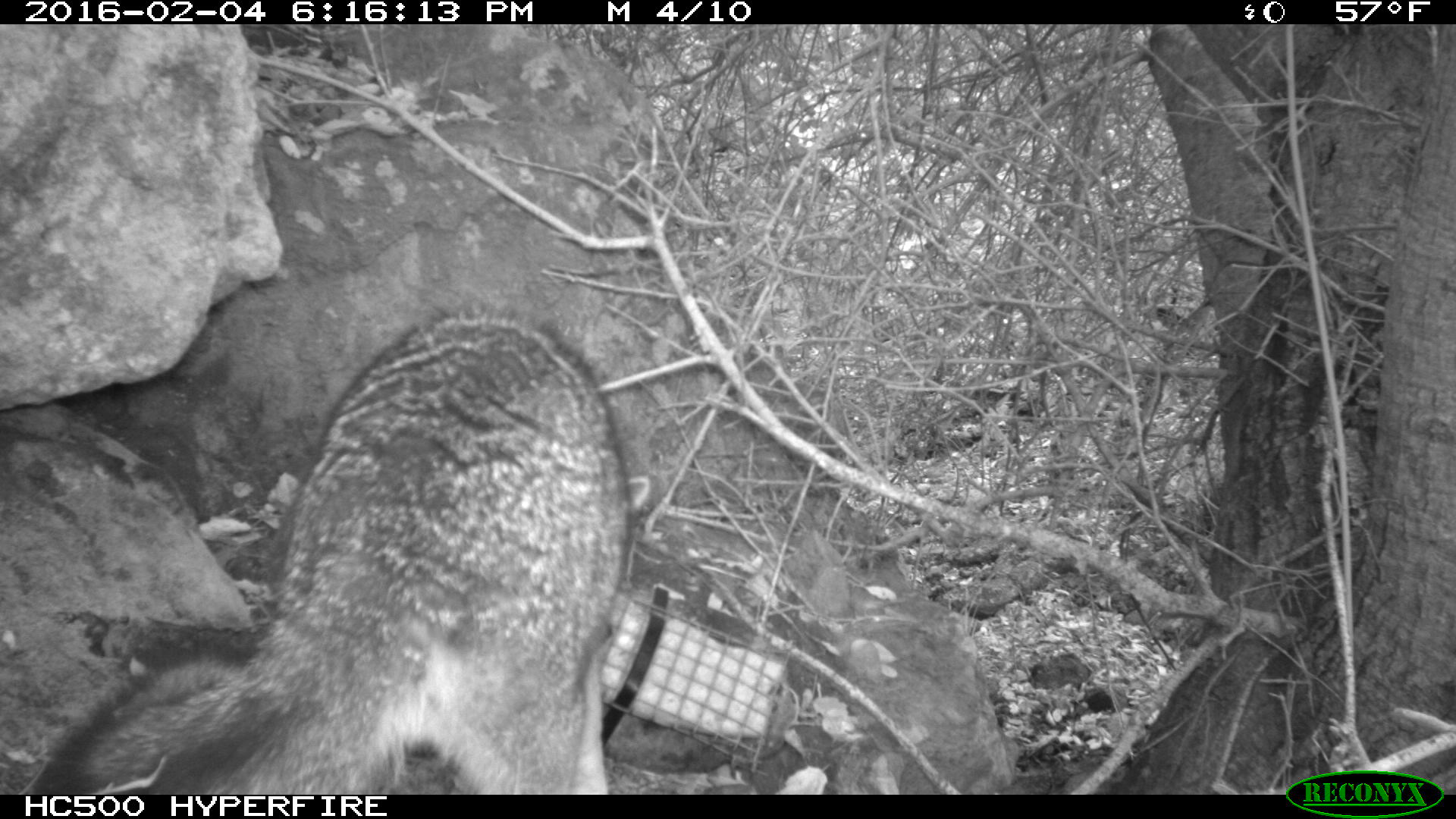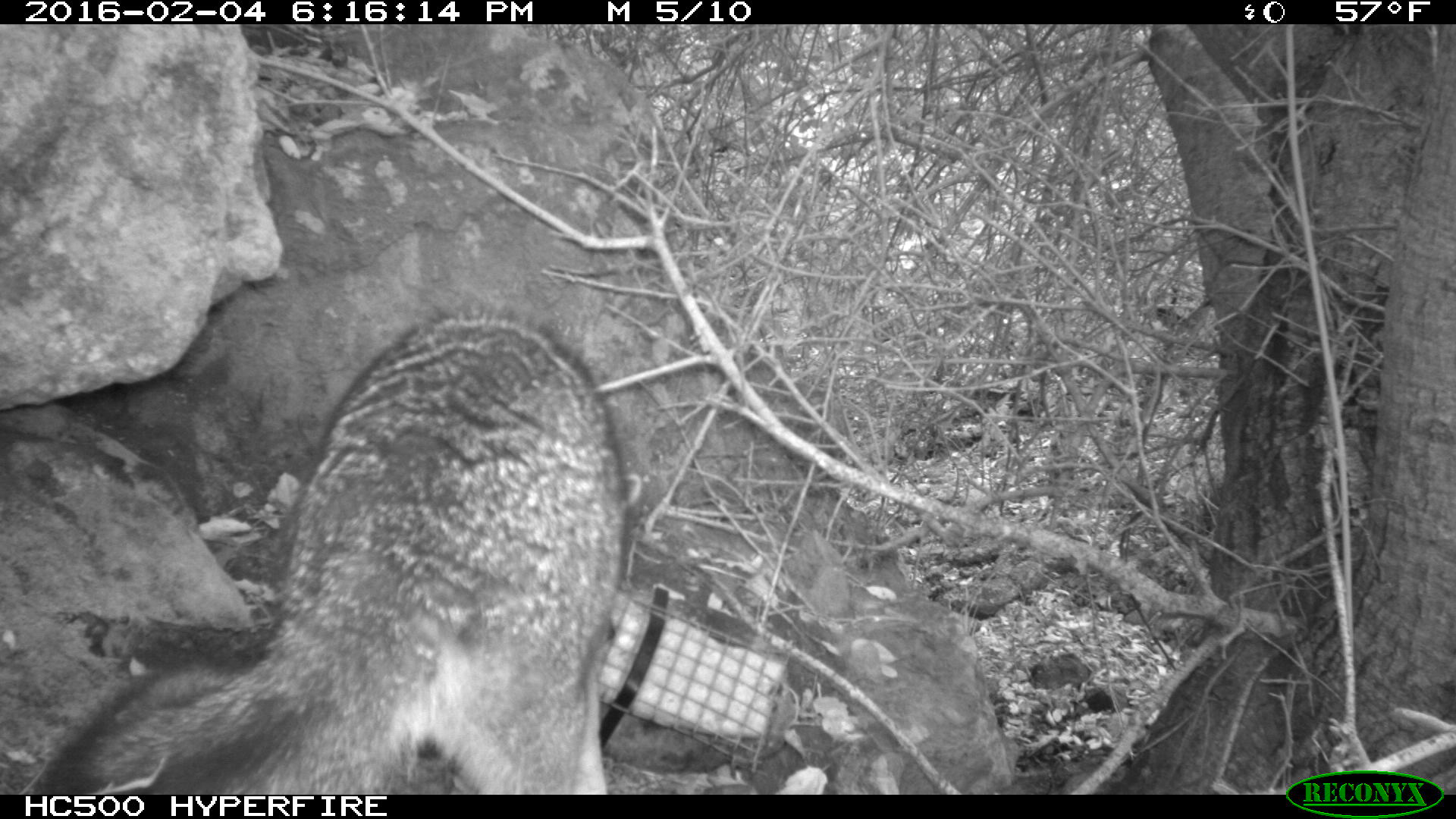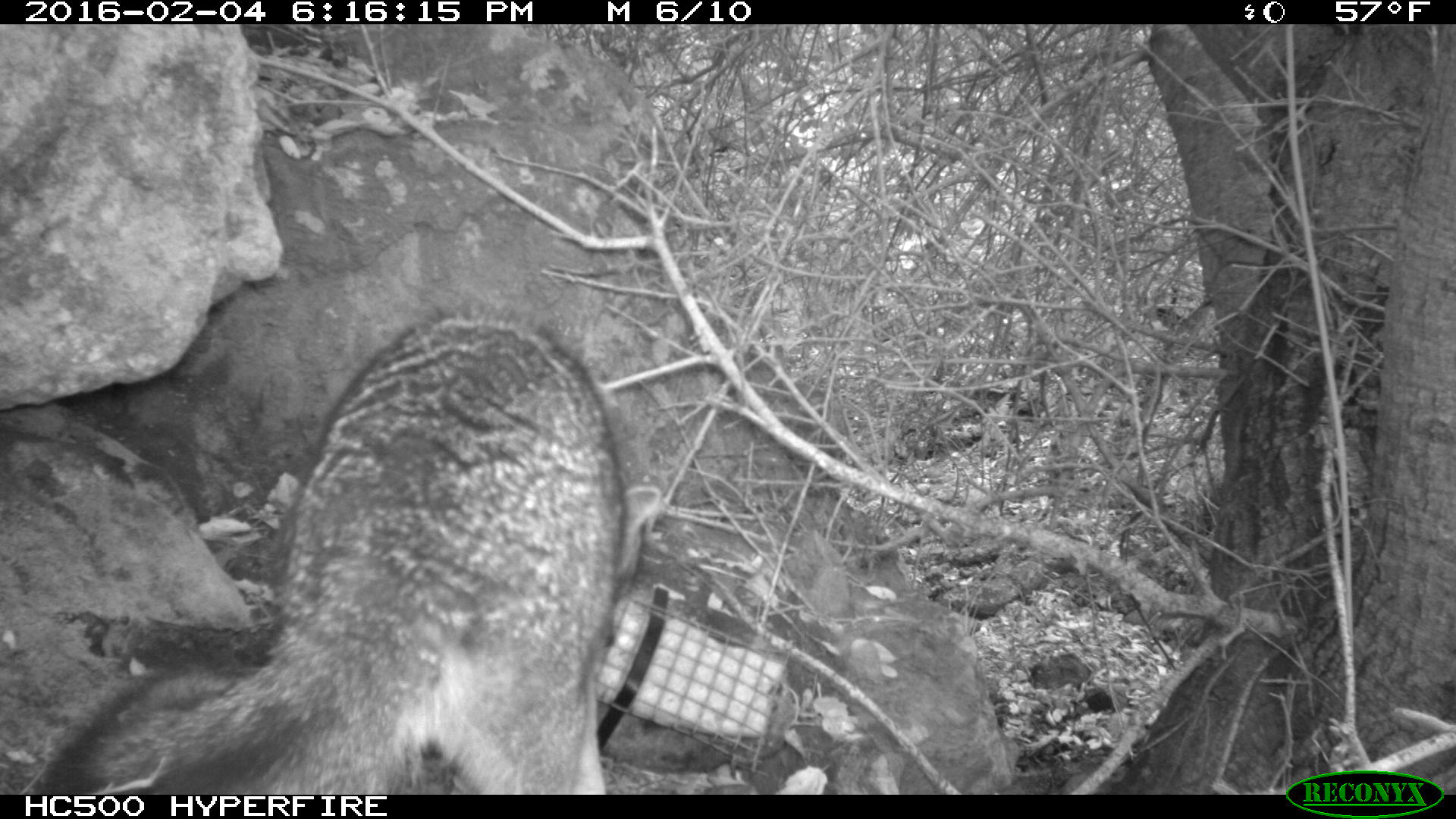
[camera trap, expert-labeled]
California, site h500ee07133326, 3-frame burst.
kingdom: Animalia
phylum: Chordata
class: Mammalia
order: Carnivora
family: Canidae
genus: Urocyon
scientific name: Urocyon littoralis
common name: island fox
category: fox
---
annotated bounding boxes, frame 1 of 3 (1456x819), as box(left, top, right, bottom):
fox: box(36, 310, 652, 795)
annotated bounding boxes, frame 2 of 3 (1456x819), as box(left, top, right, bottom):
fox: box(36, 309, 642, 795)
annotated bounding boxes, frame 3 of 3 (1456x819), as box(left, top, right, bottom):
fox: box(31, 308, 666, 795)